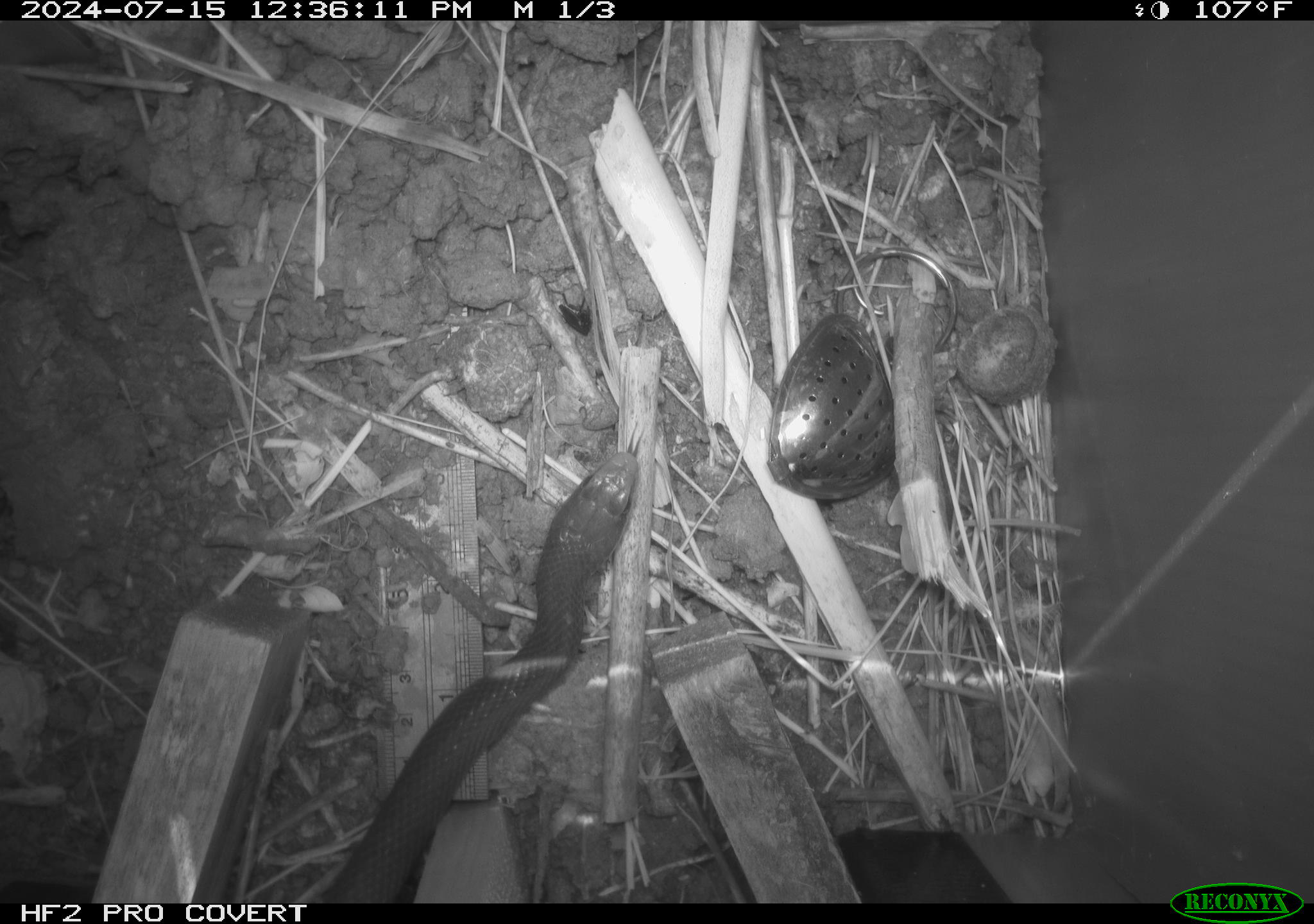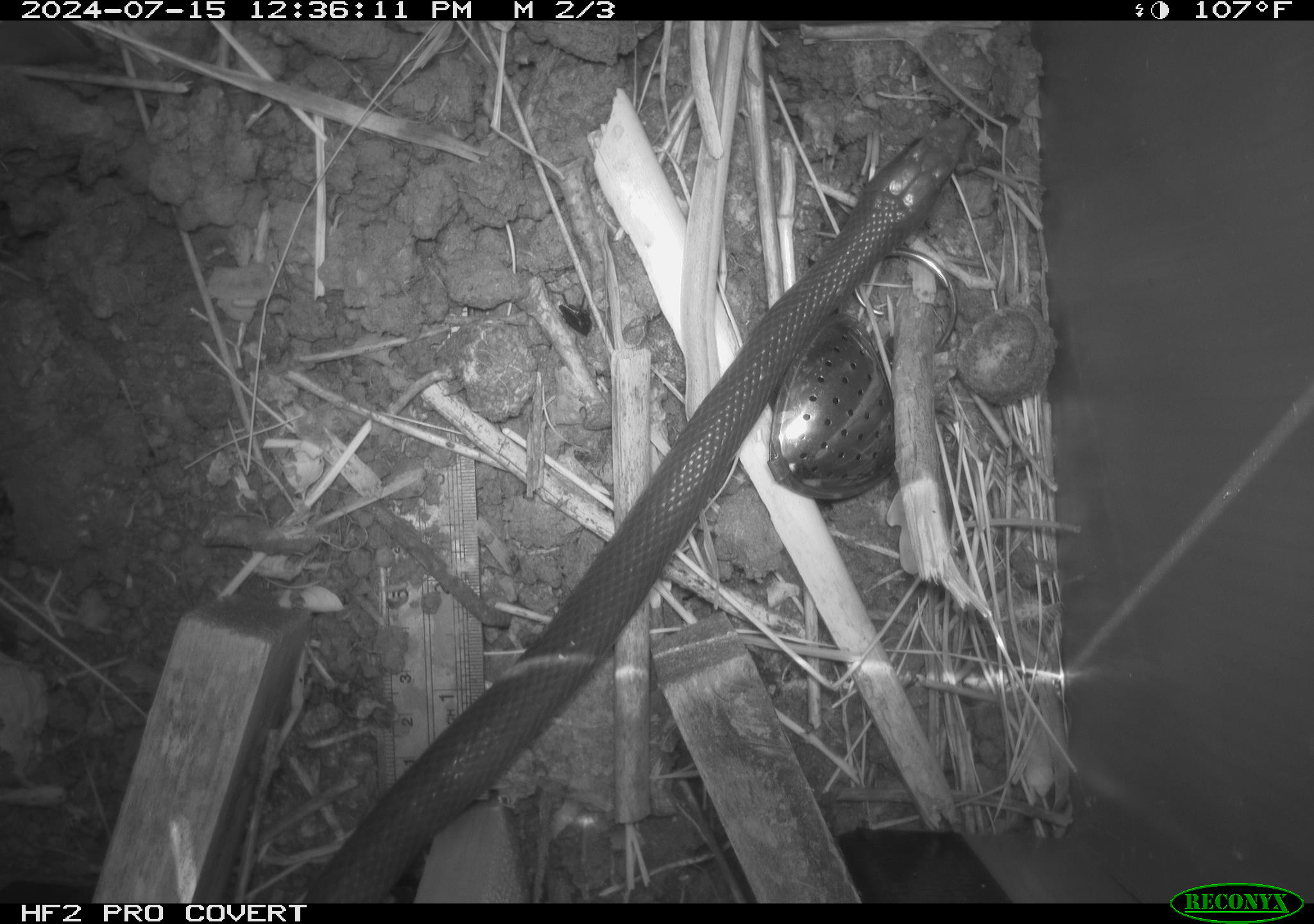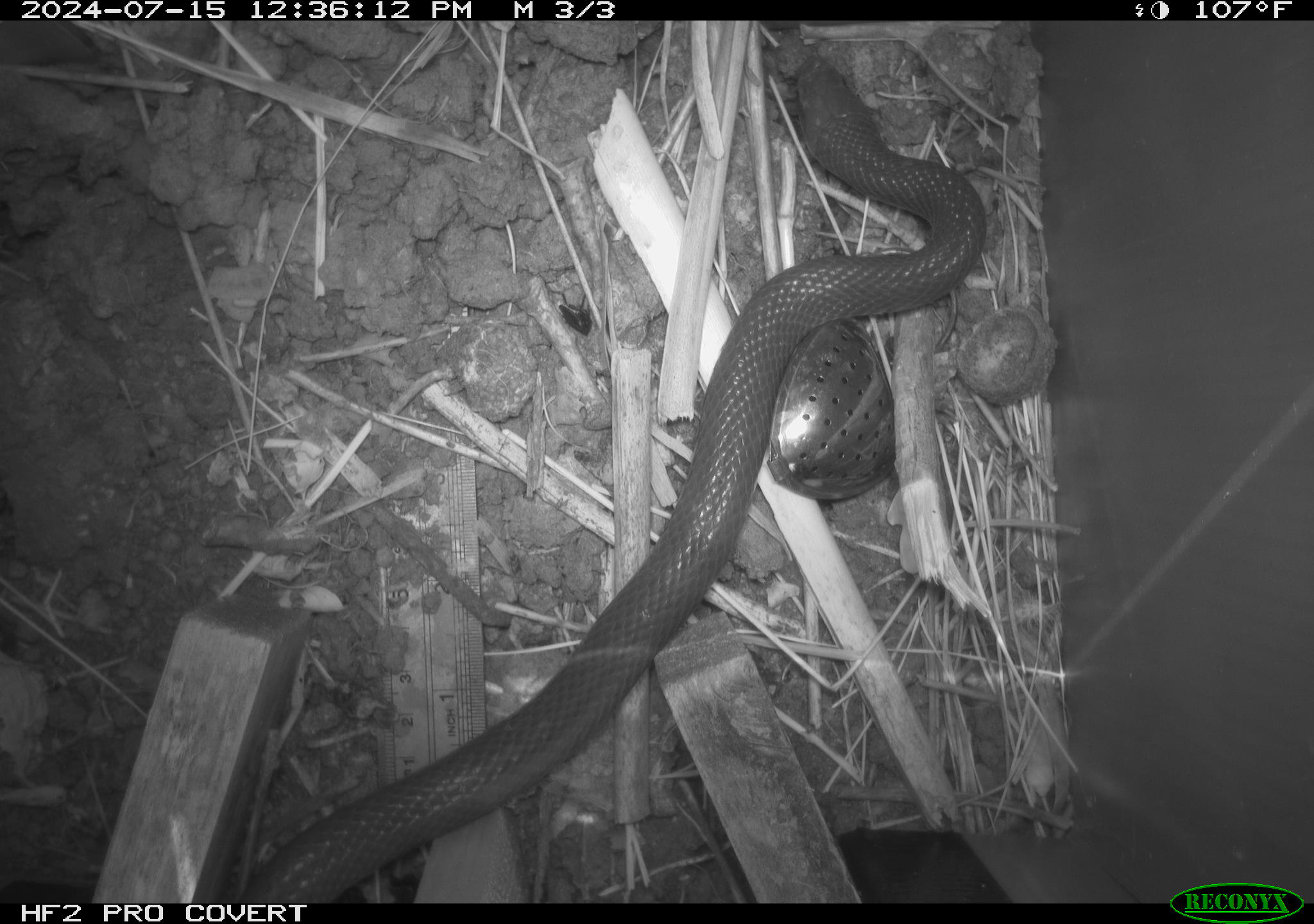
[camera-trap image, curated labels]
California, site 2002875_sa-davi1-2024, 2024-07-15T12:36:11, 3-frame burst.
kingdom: Animalia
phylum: Chordata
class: Reptilia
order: Squamata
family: Colubridae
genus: Coluber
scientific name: Coluber constrictor mormon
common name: western yellow-bellied racer